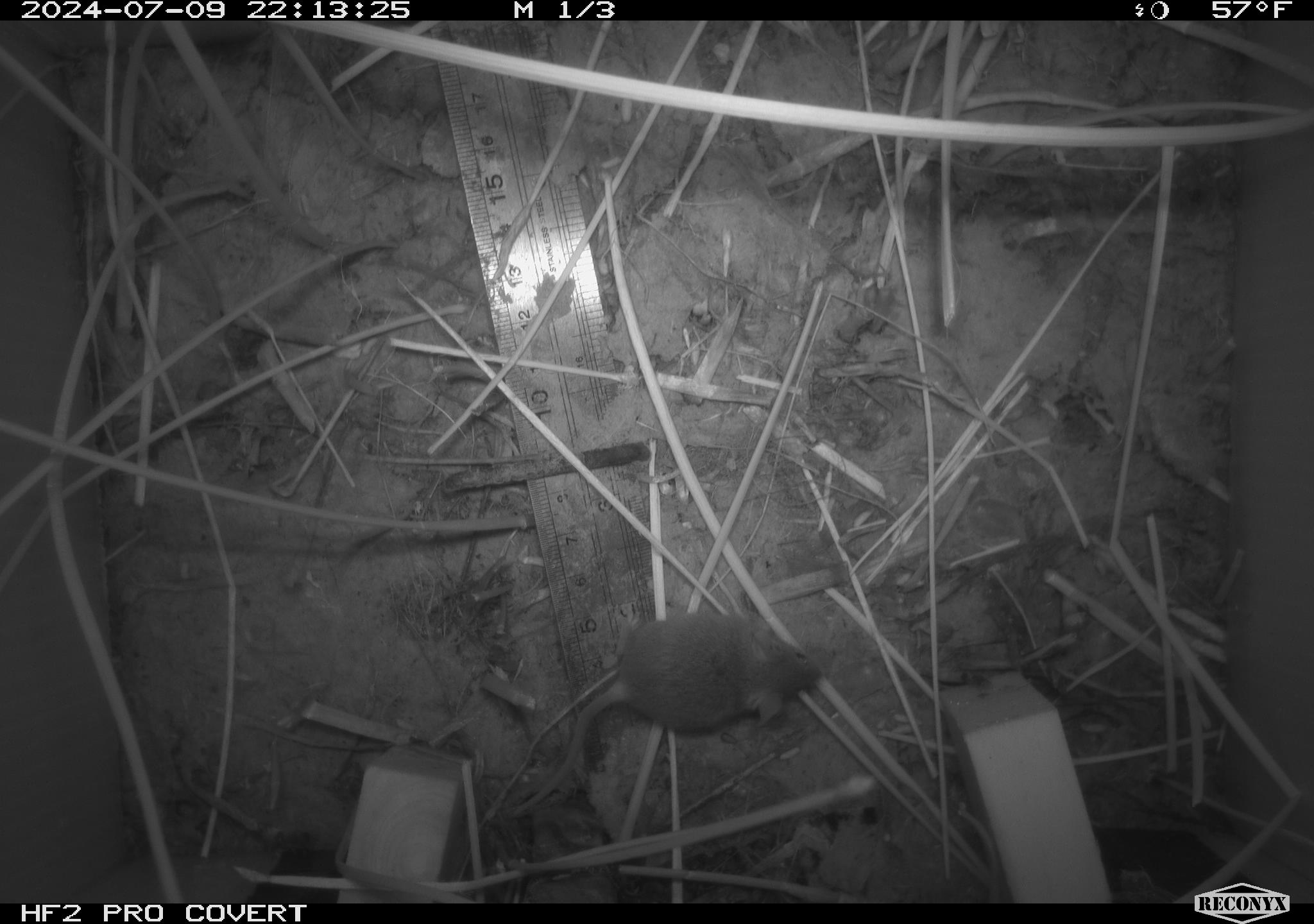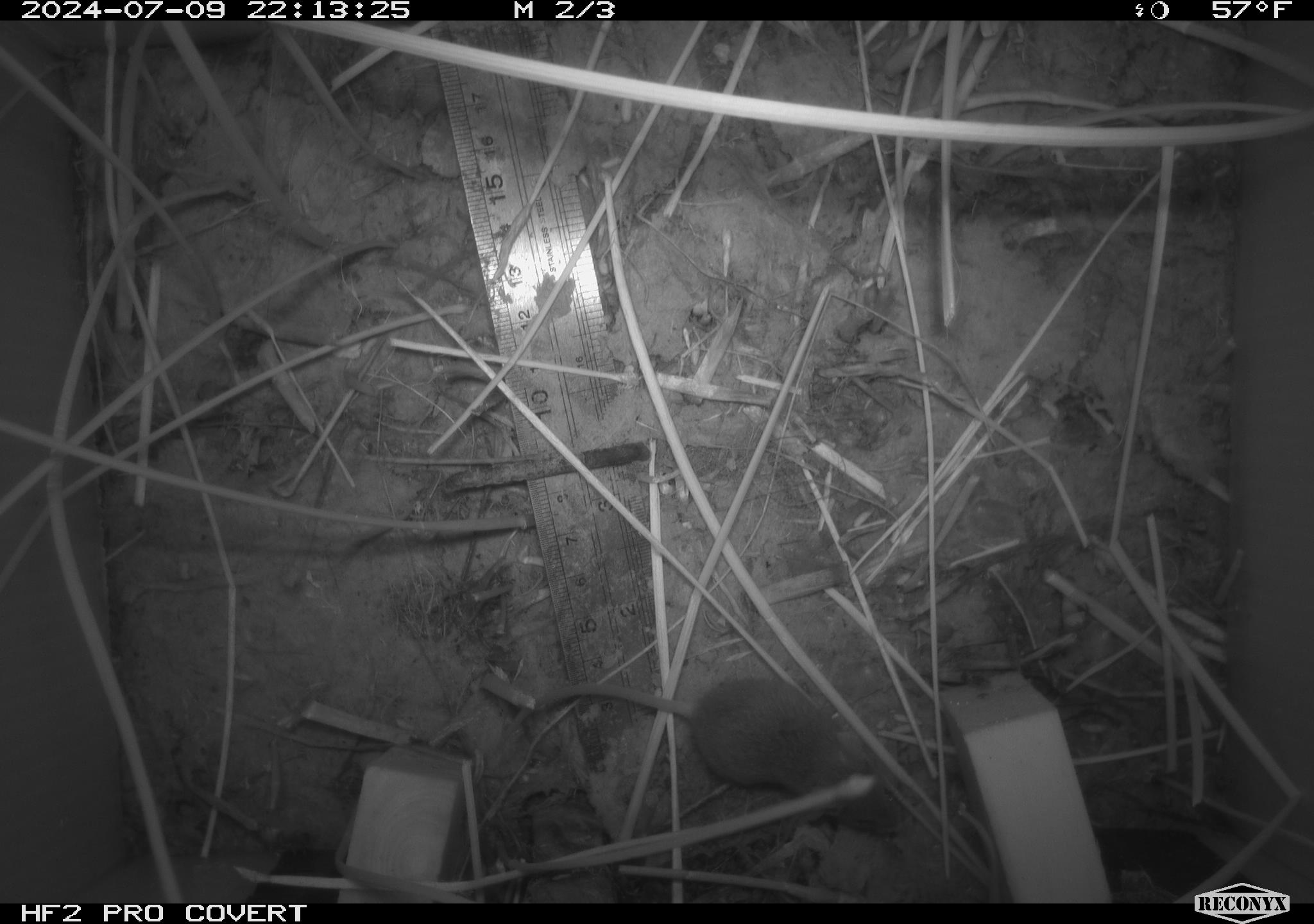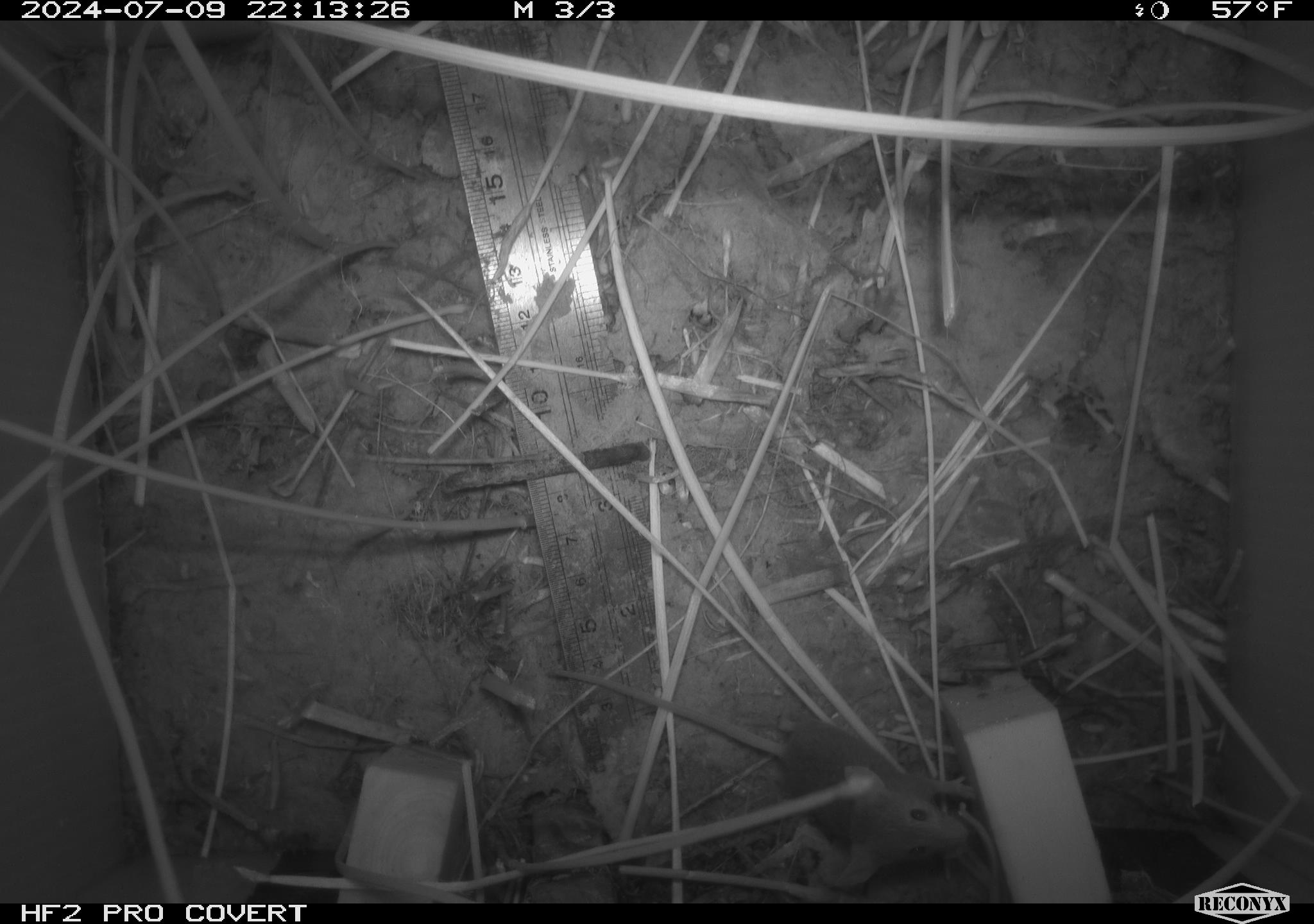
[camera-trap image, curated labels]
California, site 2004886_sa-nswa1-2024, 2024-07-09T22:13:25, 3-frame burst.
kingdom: Animalia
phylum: Chordata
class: Mammalia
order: Rodentia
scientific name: Rodentia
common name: rodent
Rodent (Rodentia).